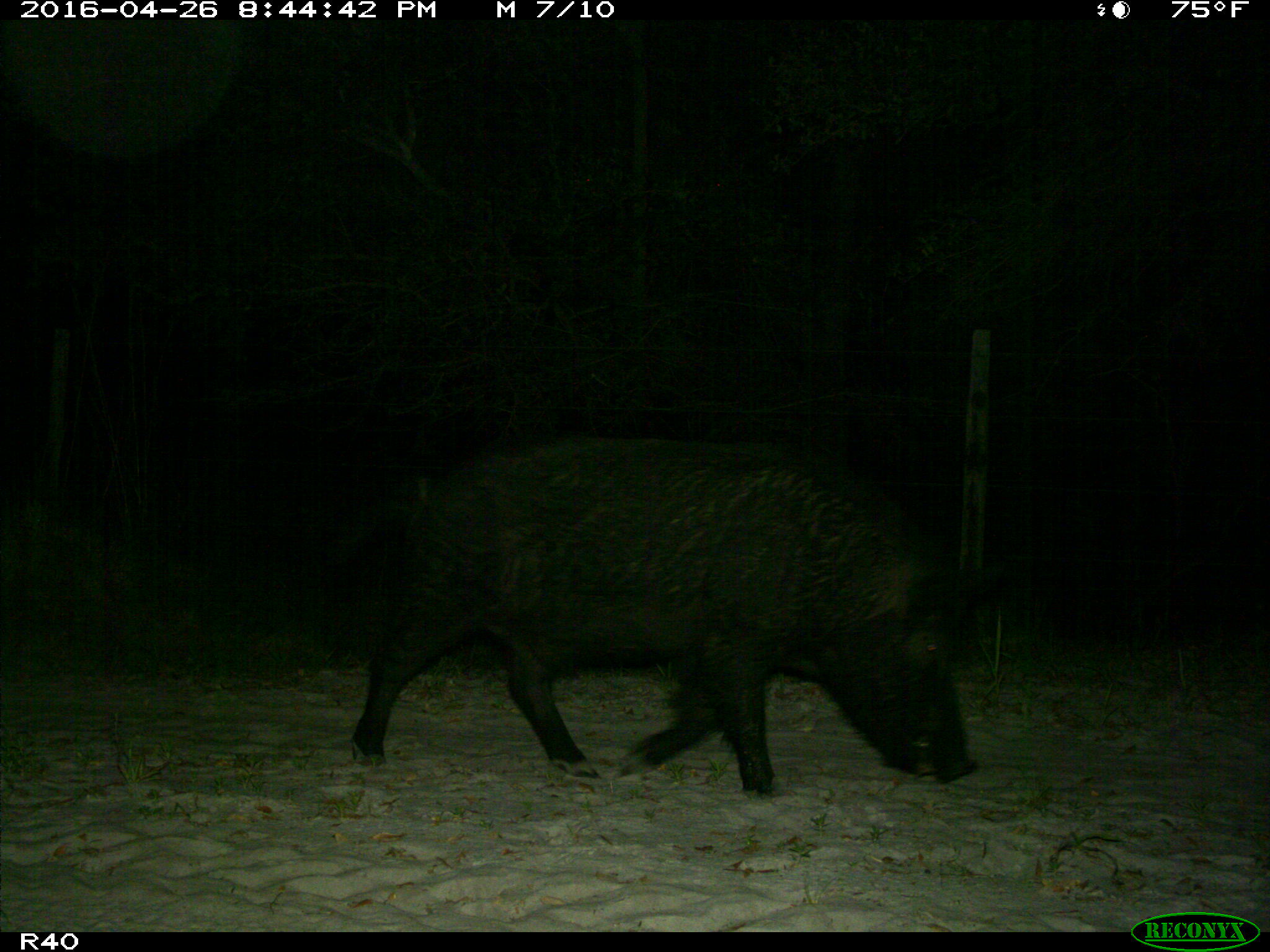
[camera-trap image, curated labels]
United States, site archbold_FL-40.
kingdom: Animalia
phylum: Chordata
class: Mammalia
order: Artiodactyla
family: Suidae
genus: Sus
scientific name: Sus scrofa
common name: wild boar